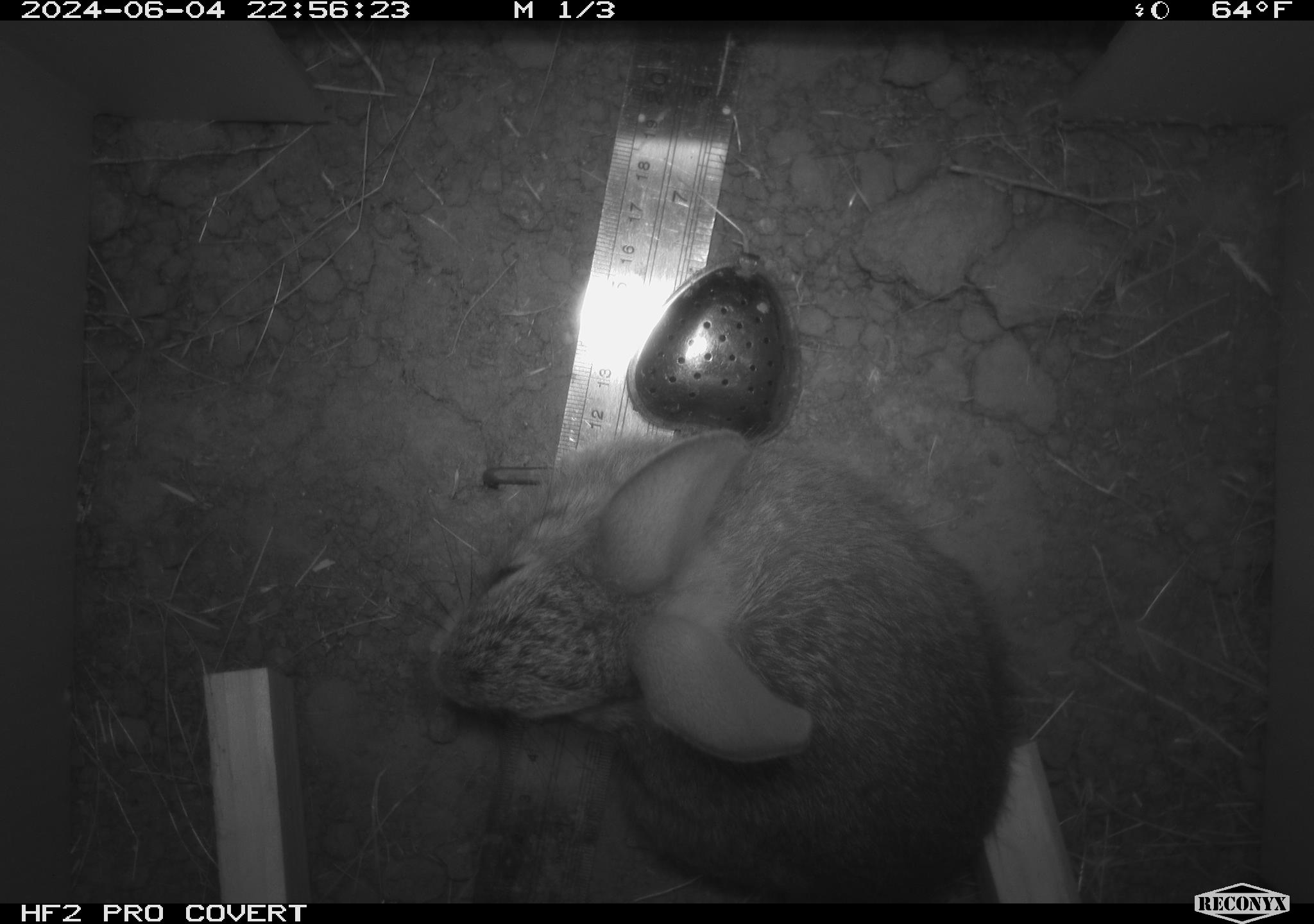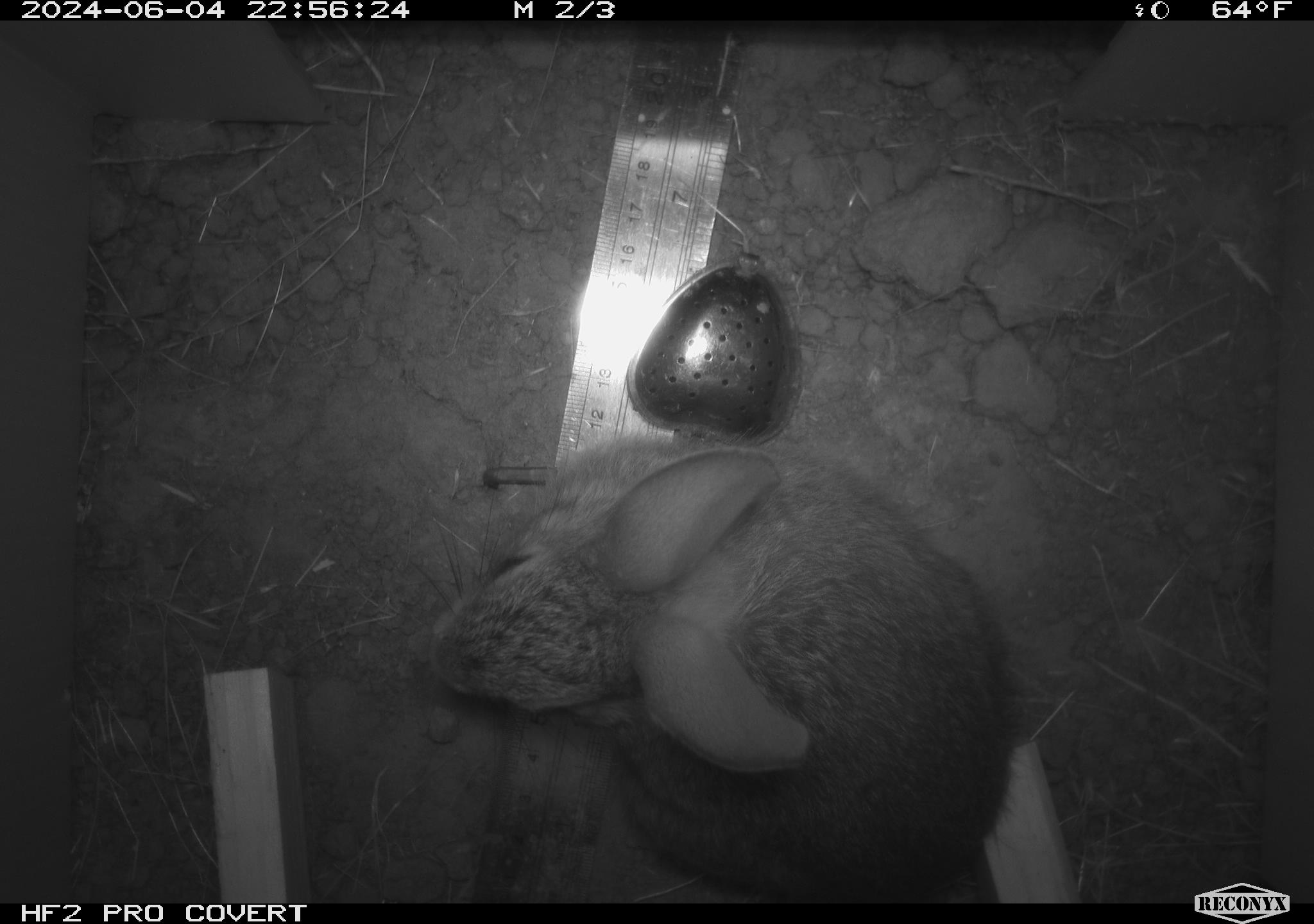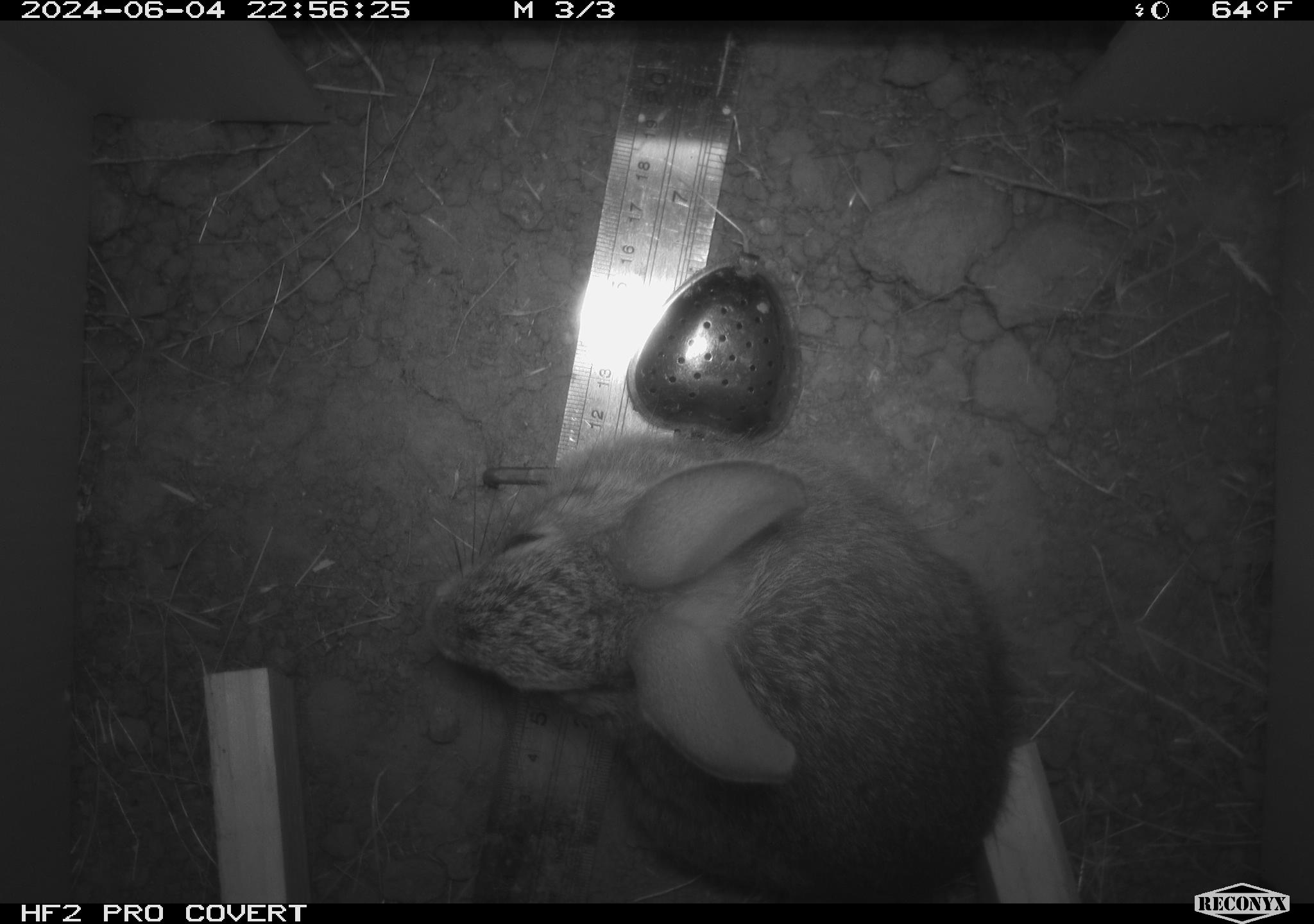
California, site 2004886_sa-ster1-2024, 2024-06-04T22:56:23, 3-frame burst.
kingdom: Animalia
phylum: Chordata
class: Mammalia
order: Lagomorpha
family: Leporidae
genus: Sylvilagus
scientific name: Sylvilagus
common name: cottontail rabbits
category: sylvilagus species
Sylvilagus species (cottontail rabbits) (Sylvilagus).